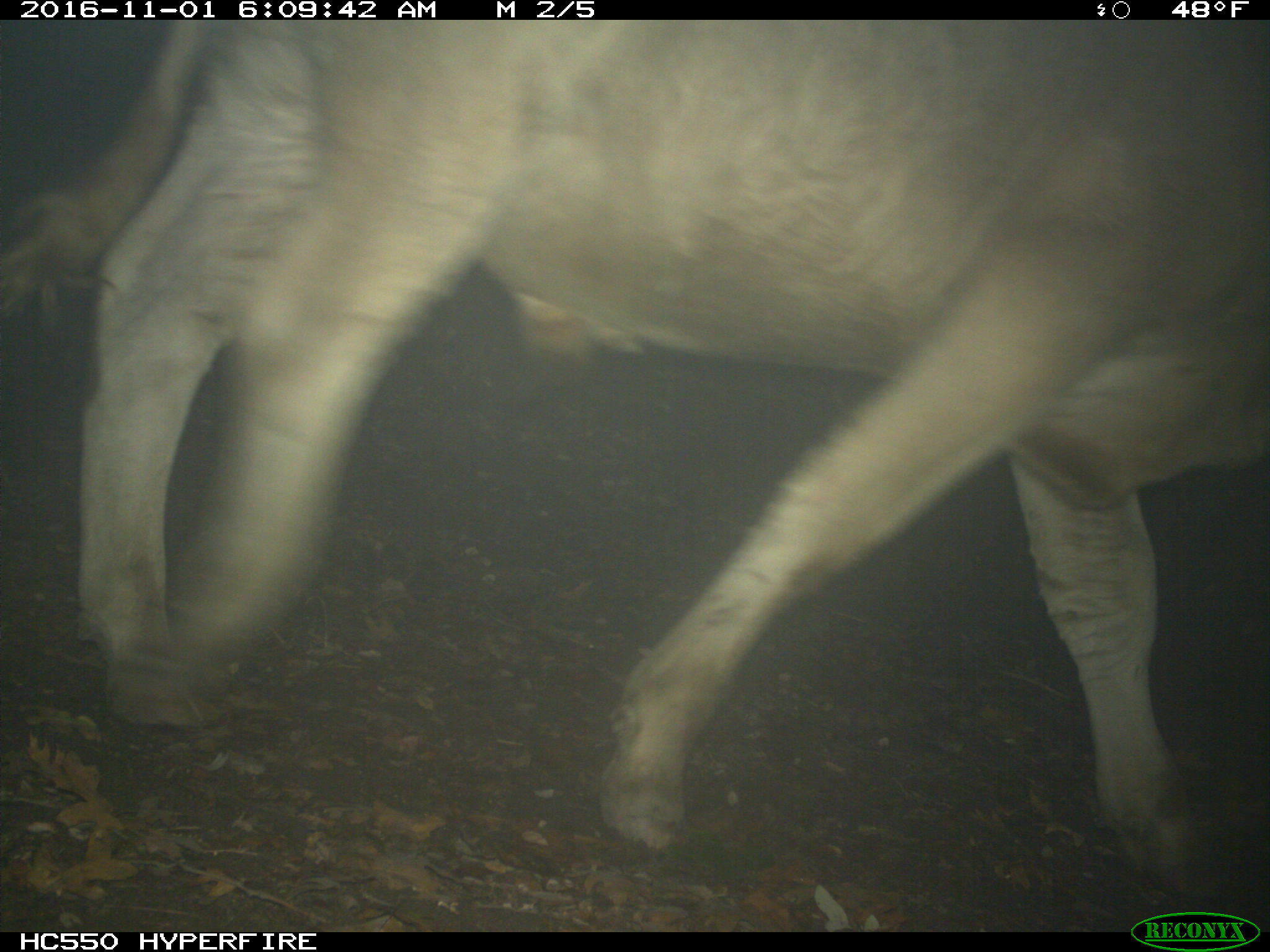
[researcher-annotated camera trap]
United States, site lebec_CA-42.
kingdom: Animalia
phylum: Chordata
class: Mammalia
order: Artiodactyla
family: Bovidae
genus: Bos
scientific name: Bos taurus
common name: domestic cow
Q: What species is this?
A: Bos taurus (domestic cow).